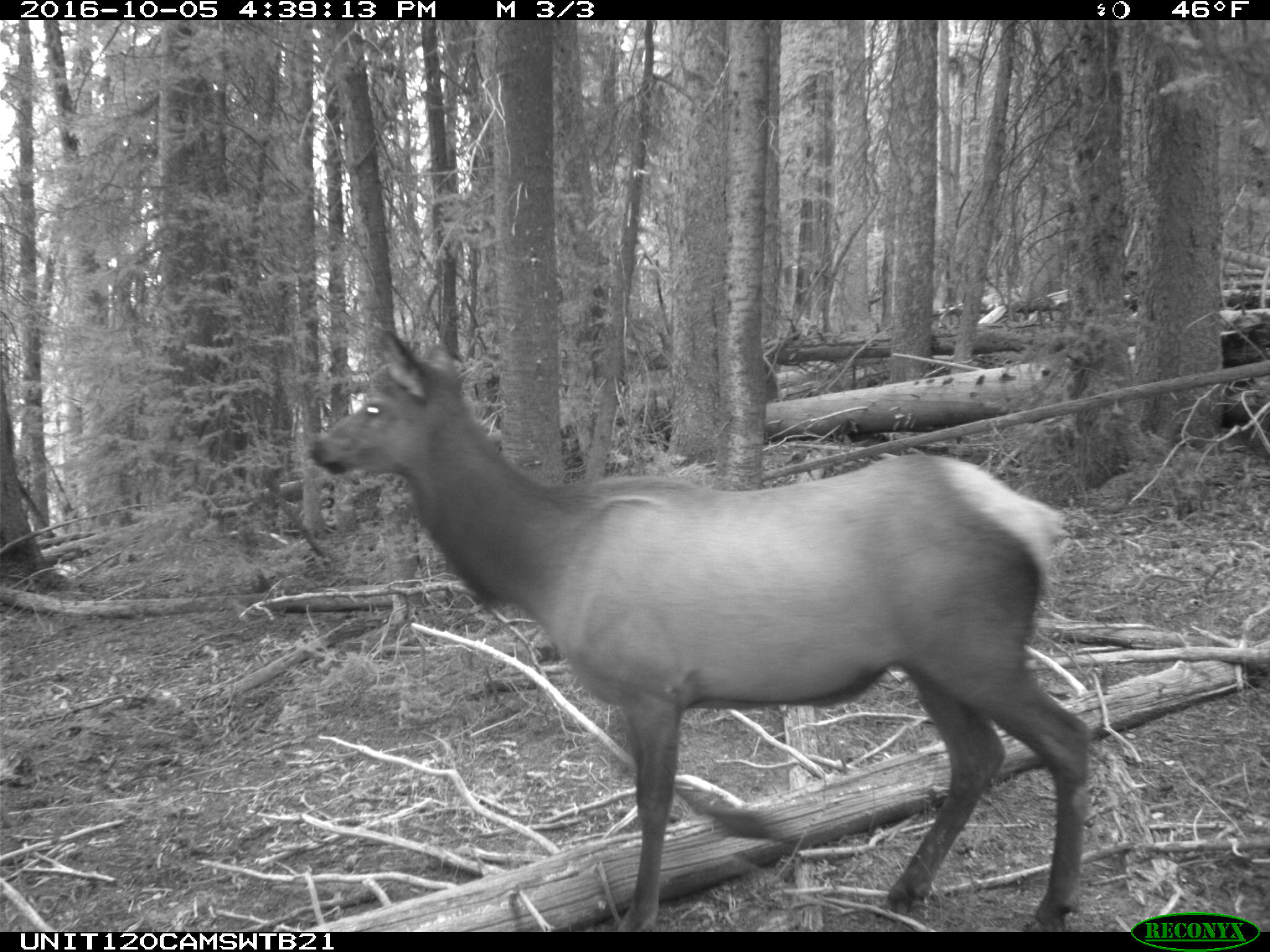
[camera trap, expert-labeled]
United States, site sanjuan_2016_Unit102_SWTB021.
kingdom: Animalia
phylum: Chordata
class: Mammalia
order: Artiodactyla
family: Cervidae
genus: Cervus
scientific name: Cervus elaphus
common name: red deer